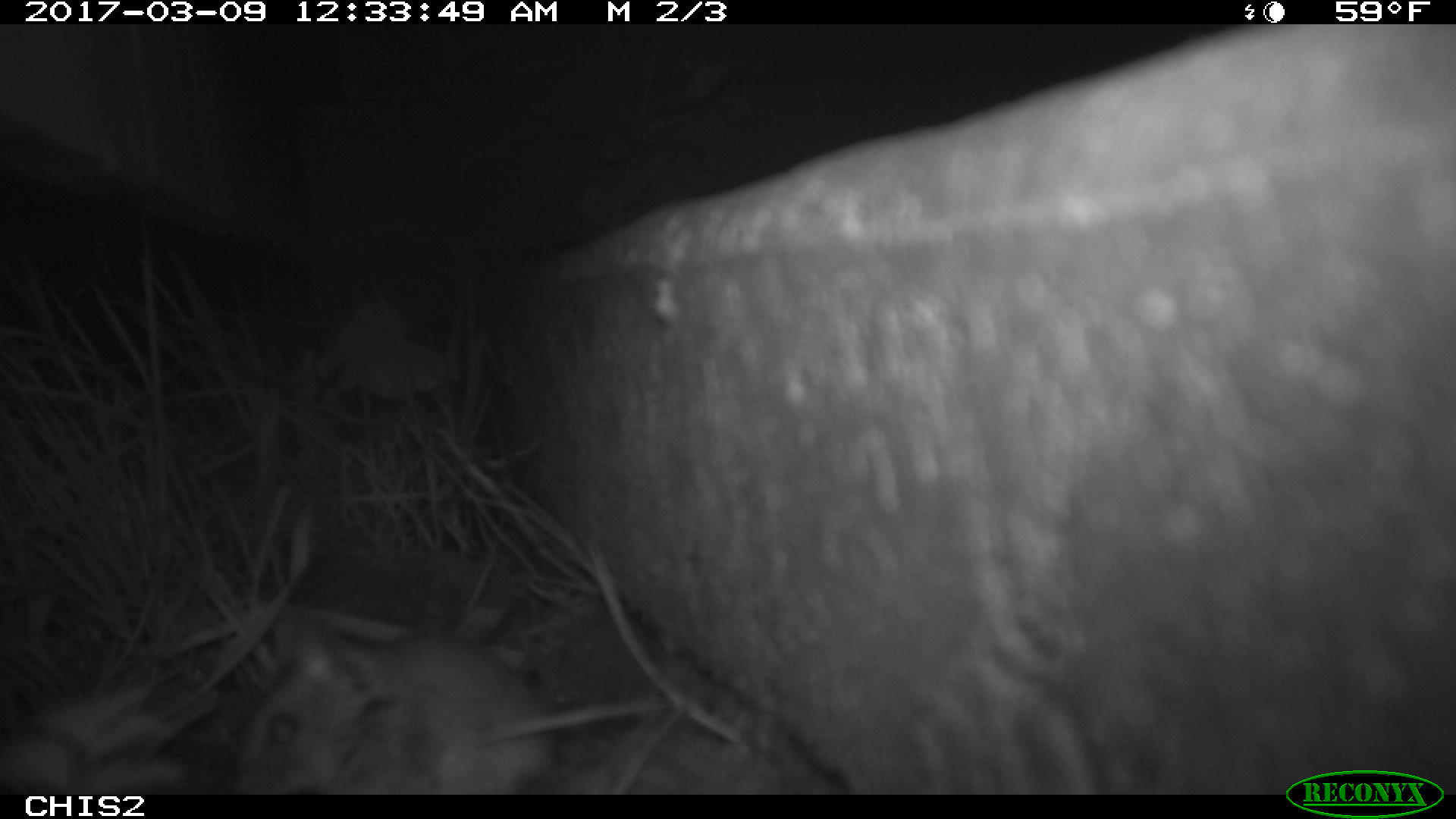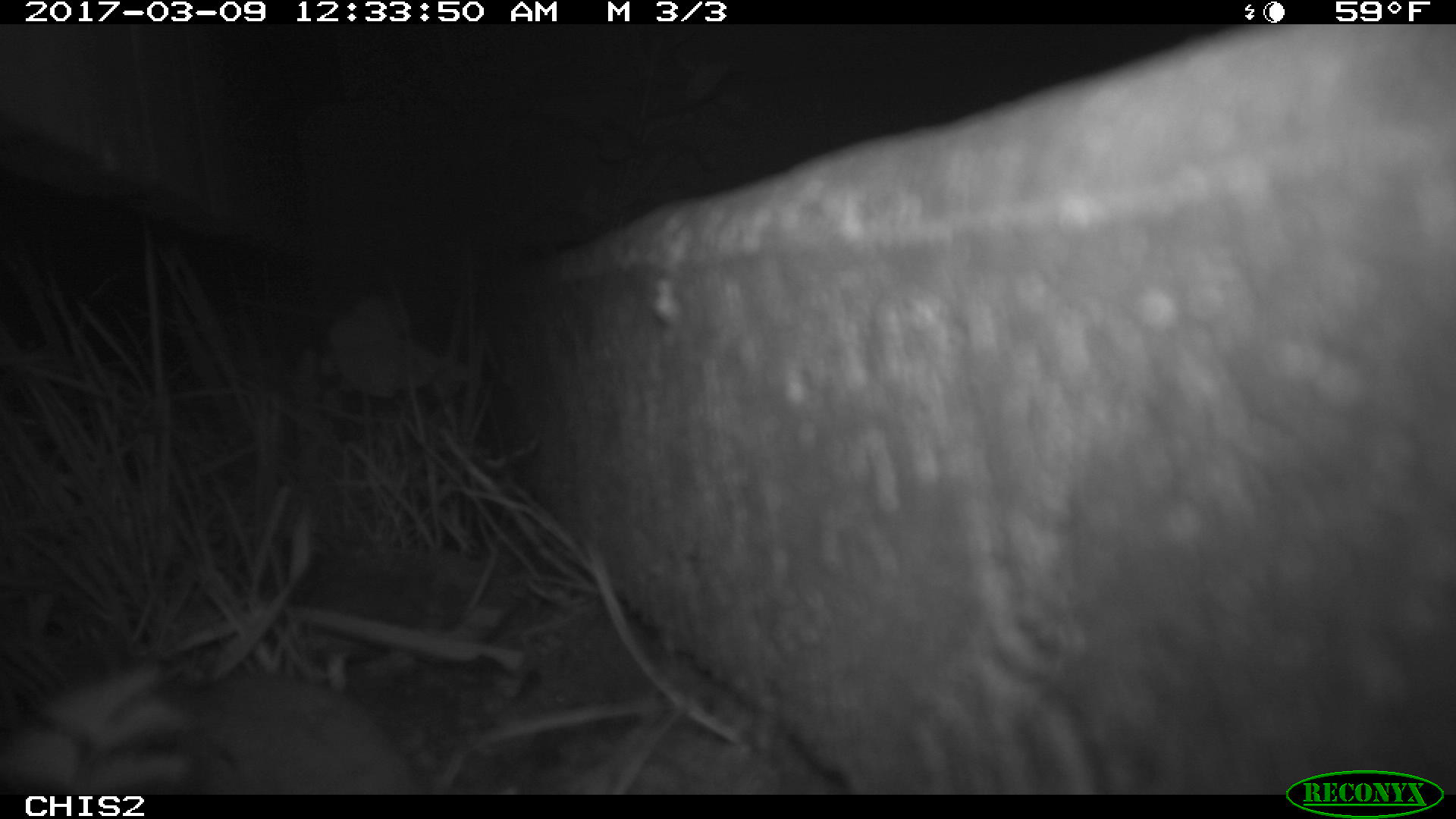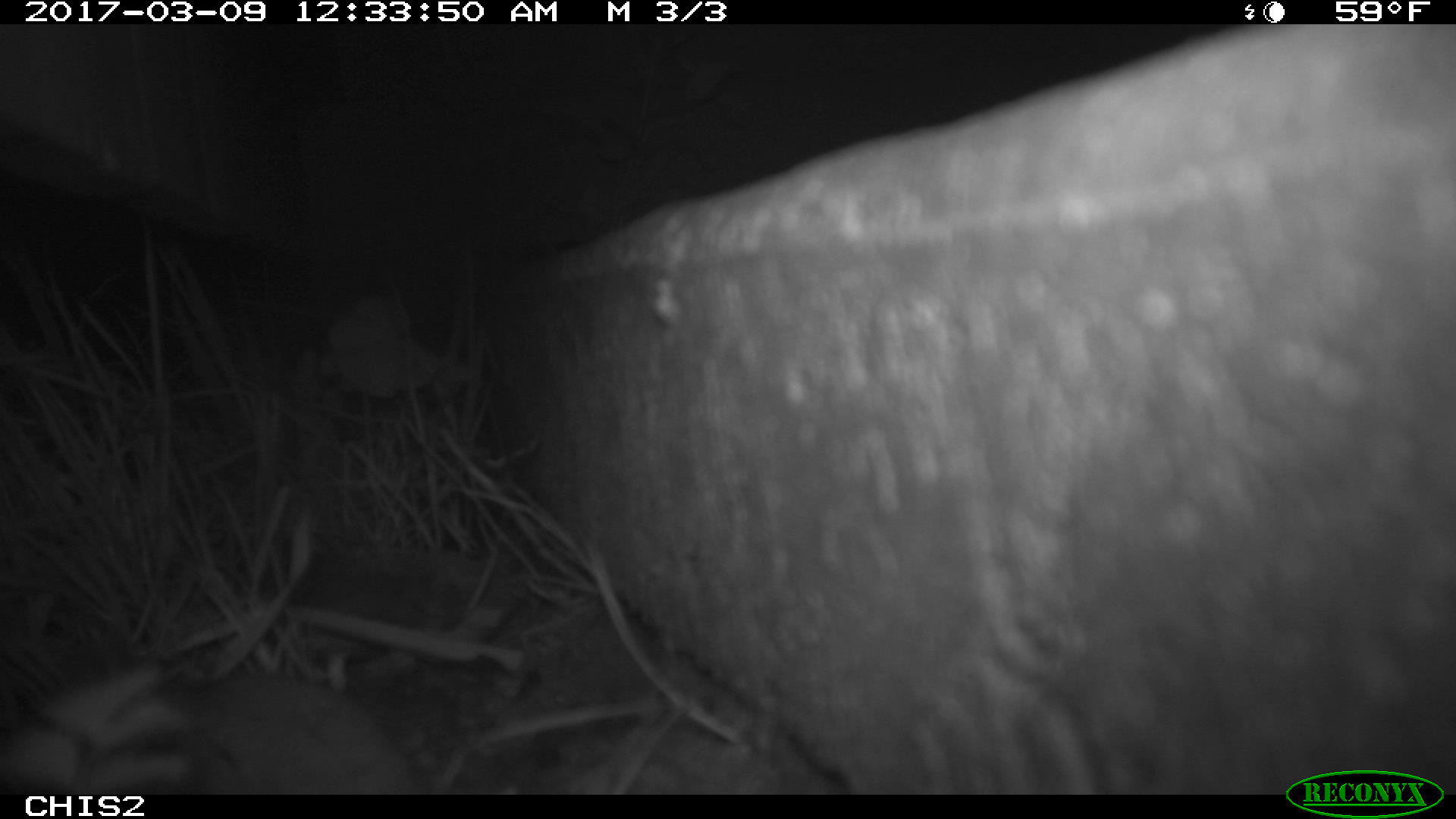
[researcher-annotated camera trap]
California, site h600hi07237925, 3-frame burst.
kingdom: Animalia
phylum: Chordata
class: Mammalia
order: Rodentia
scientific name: Rodentia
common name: rodent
Rodent (Rodentia).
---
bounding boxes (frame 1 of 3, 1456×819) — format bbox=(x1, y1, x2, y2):
rodent: bbox=(237, 638, 552, 796)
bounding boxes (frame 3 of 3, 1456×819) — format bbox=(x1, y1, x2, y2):
rodent: bbox=(60, 673, 427, 795)